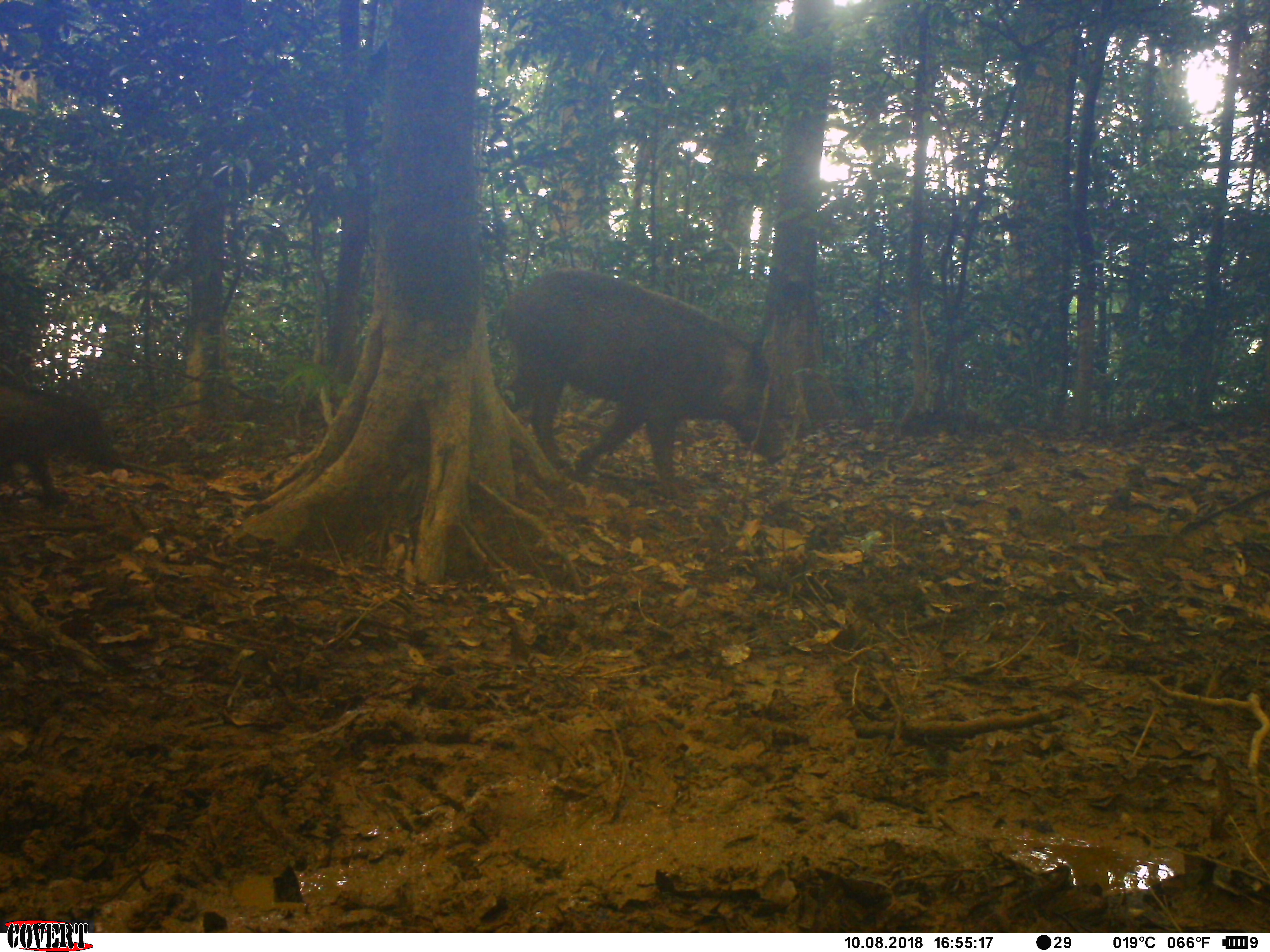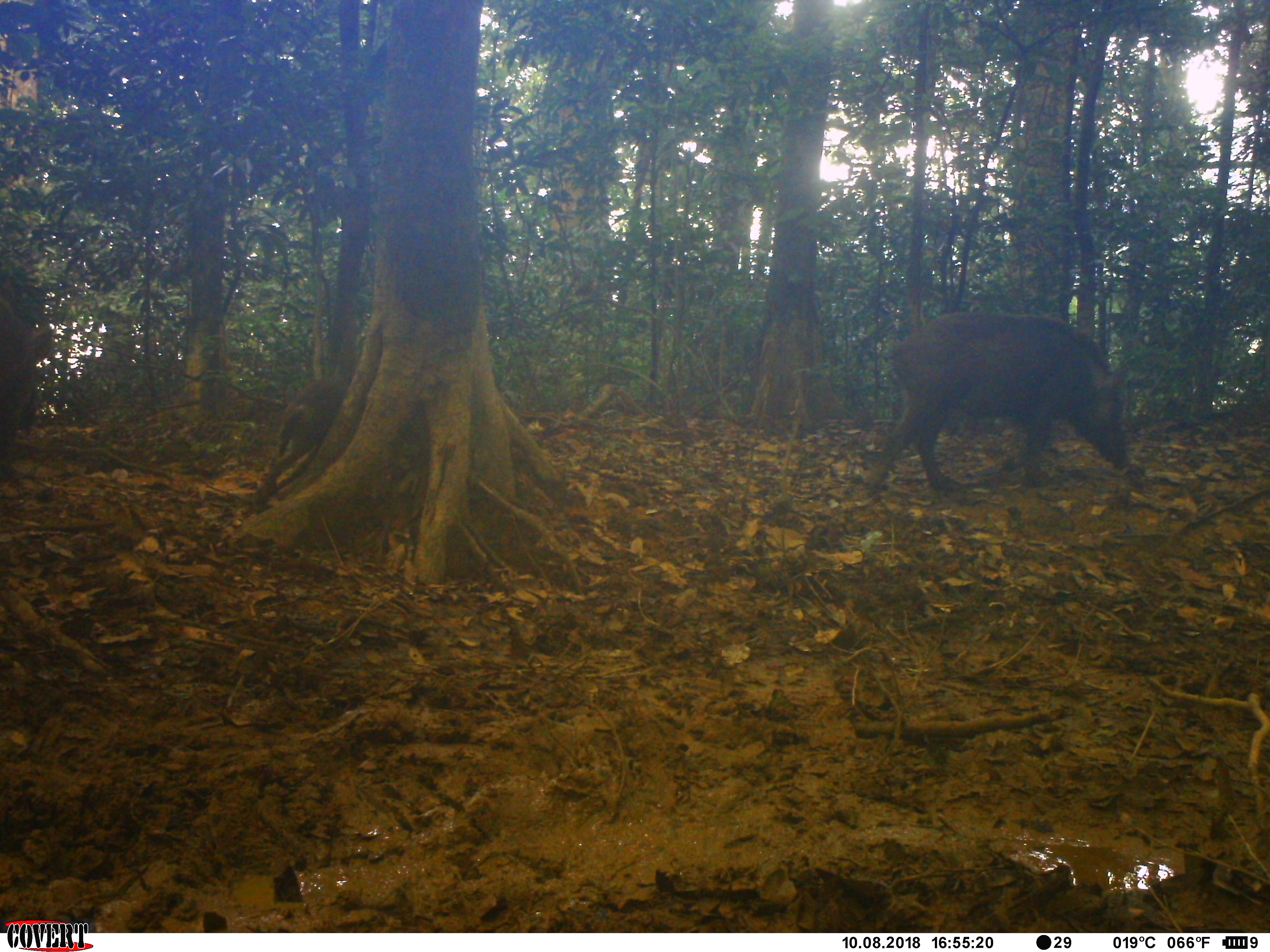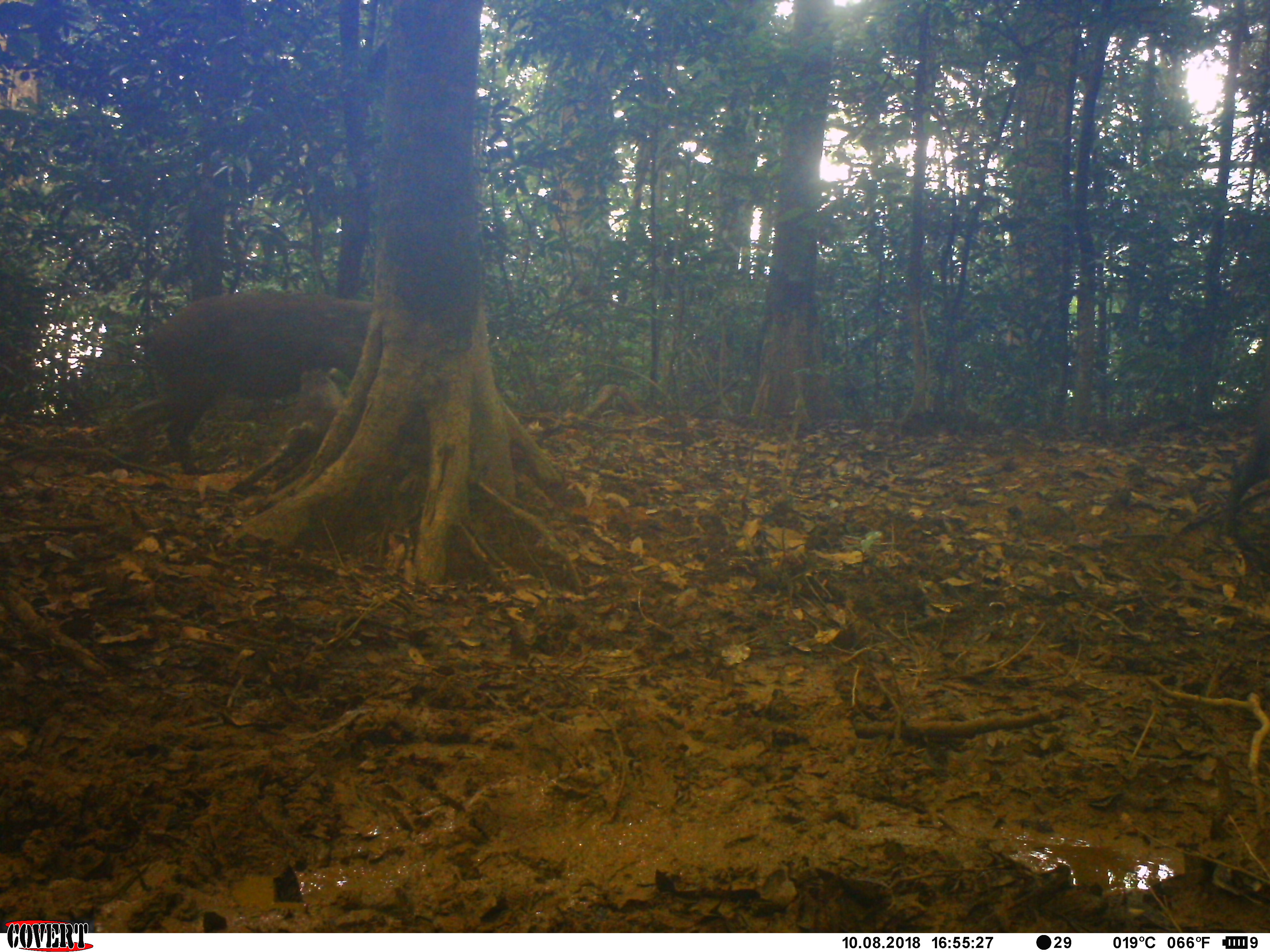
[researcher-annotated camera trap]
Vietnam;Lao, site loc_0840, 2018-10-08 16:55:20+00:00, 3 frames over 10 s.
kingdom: Animalia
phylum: Chordata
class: Mammalia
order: Artiodactyla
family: Suidae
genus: Sus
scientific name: Sus scrofa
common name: eurasian wild pig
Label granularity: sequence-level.